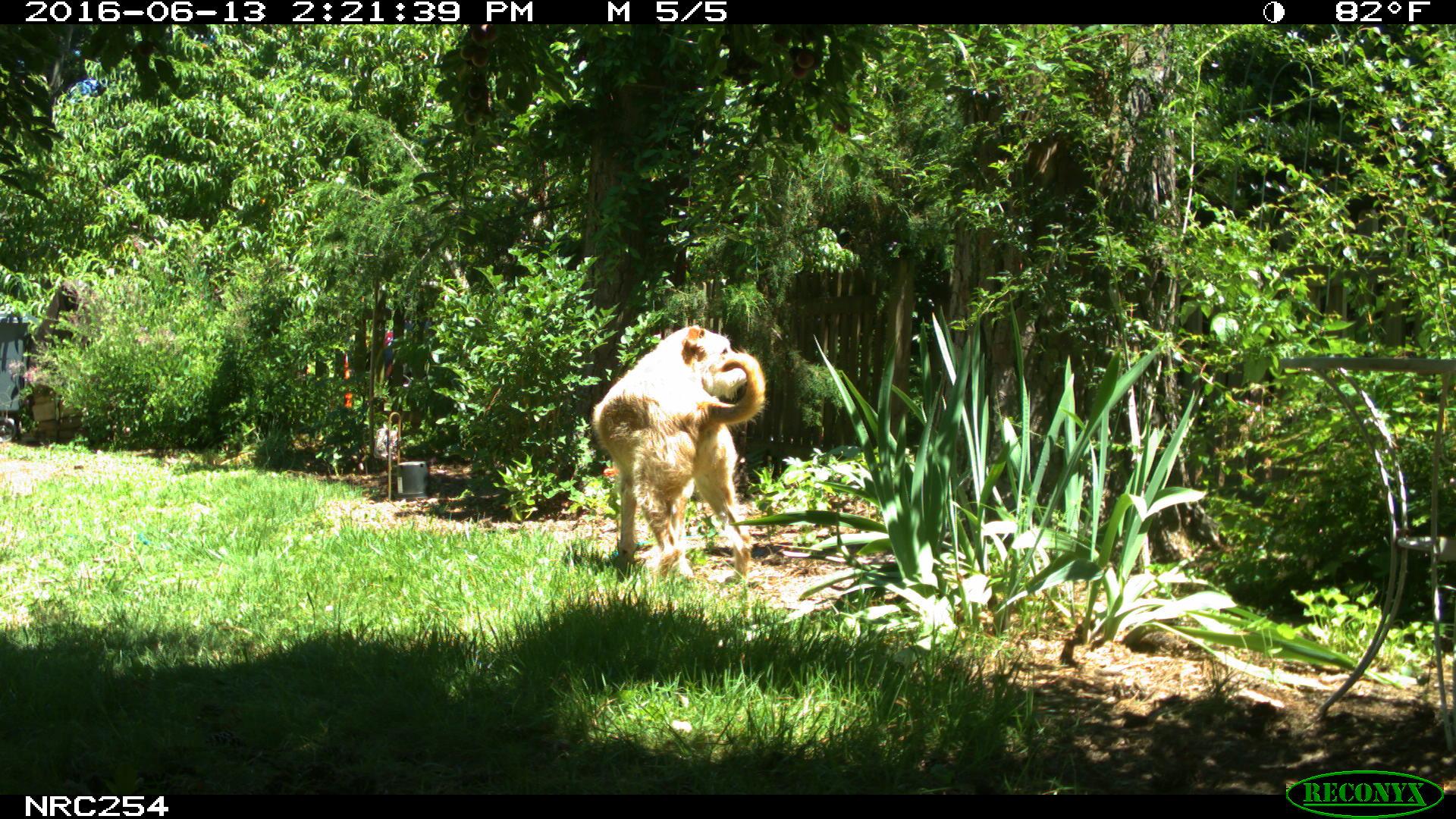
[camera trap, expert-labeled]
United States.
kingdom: Animalia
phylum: Chordata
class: Mammalia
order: Carnivora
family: Canidae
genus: Canis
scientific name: Canis familiaris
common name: domestic dog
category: Dog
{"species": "Dog (domestic dog) (Canis familiaris)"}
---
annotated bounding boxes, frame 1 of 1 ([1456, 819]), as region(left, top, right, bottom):
Dog: region(588, 324, 766, 597)